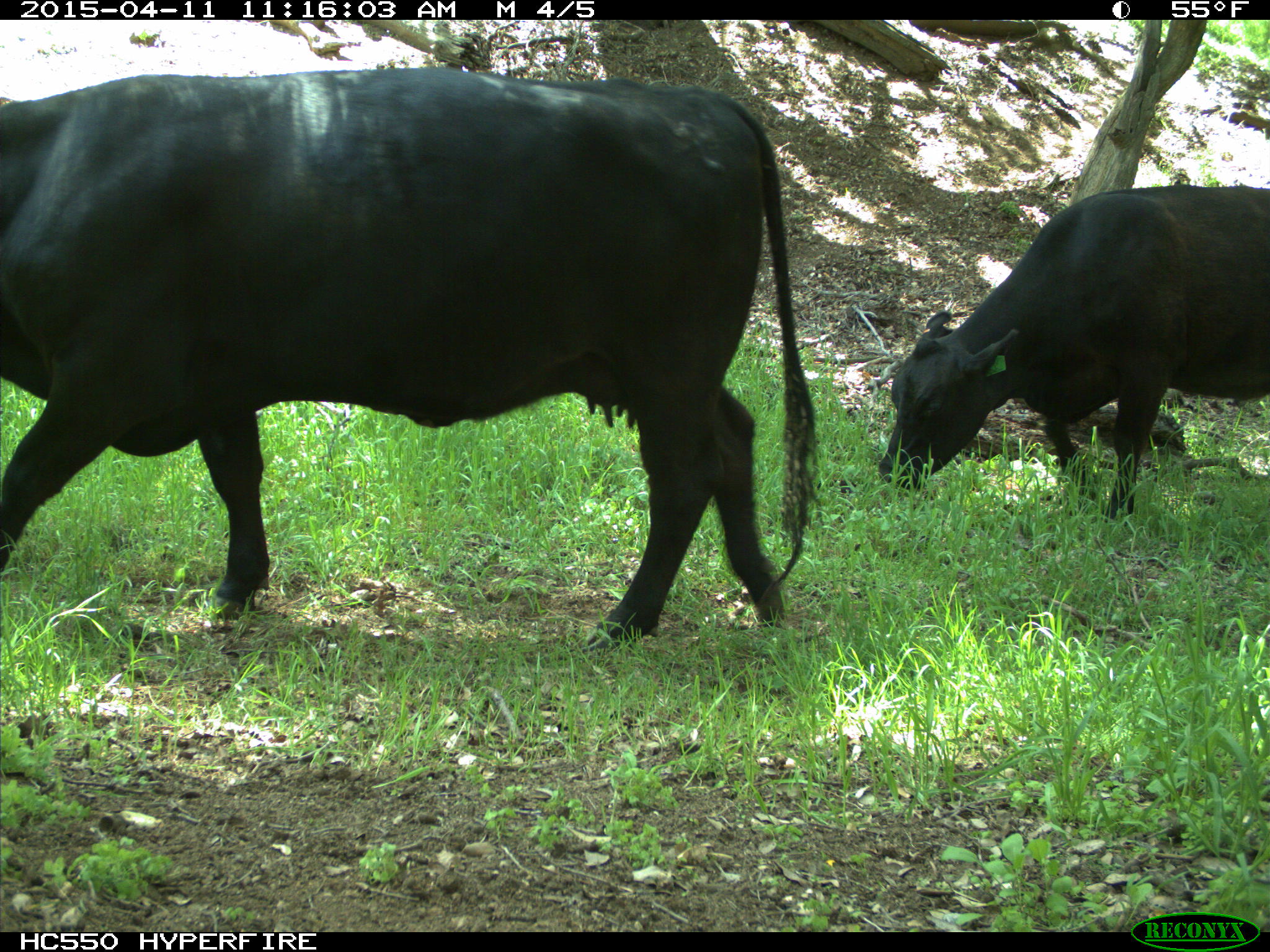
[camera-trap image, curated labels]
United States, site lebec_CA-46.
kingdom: Animalia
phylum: Chordata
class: Mammalia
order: Artiodactyla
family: Bovidae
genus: Bos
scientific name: Bos taurus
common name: domestic cow